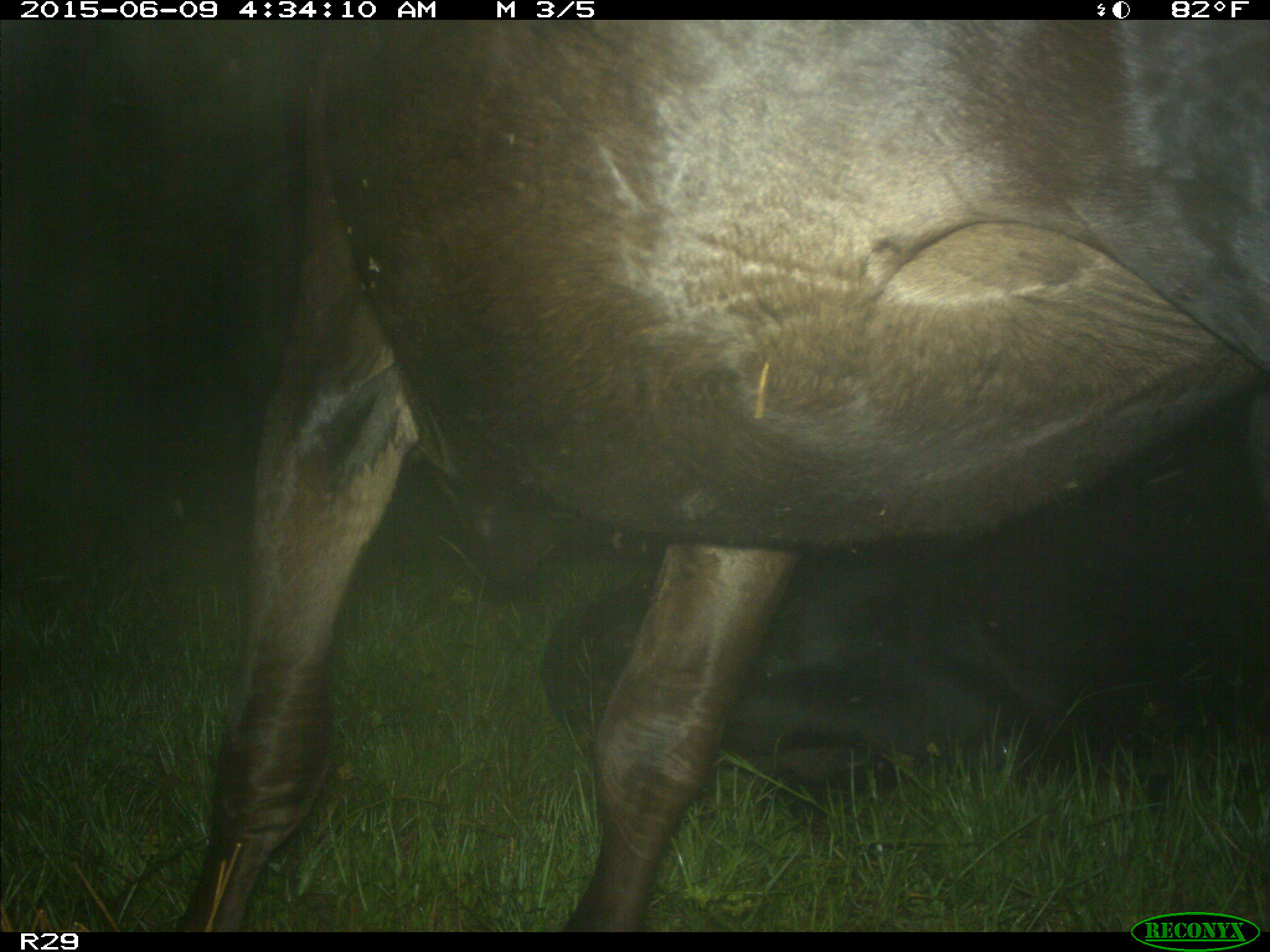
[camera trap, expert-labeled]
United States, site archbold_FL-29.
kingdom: Animalia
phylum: Chordata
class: Mammalia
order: Artiodactyla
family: Bovidae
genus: Bos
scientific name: Bos taurus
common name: domestic cow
Bos taurus (domestic cow).